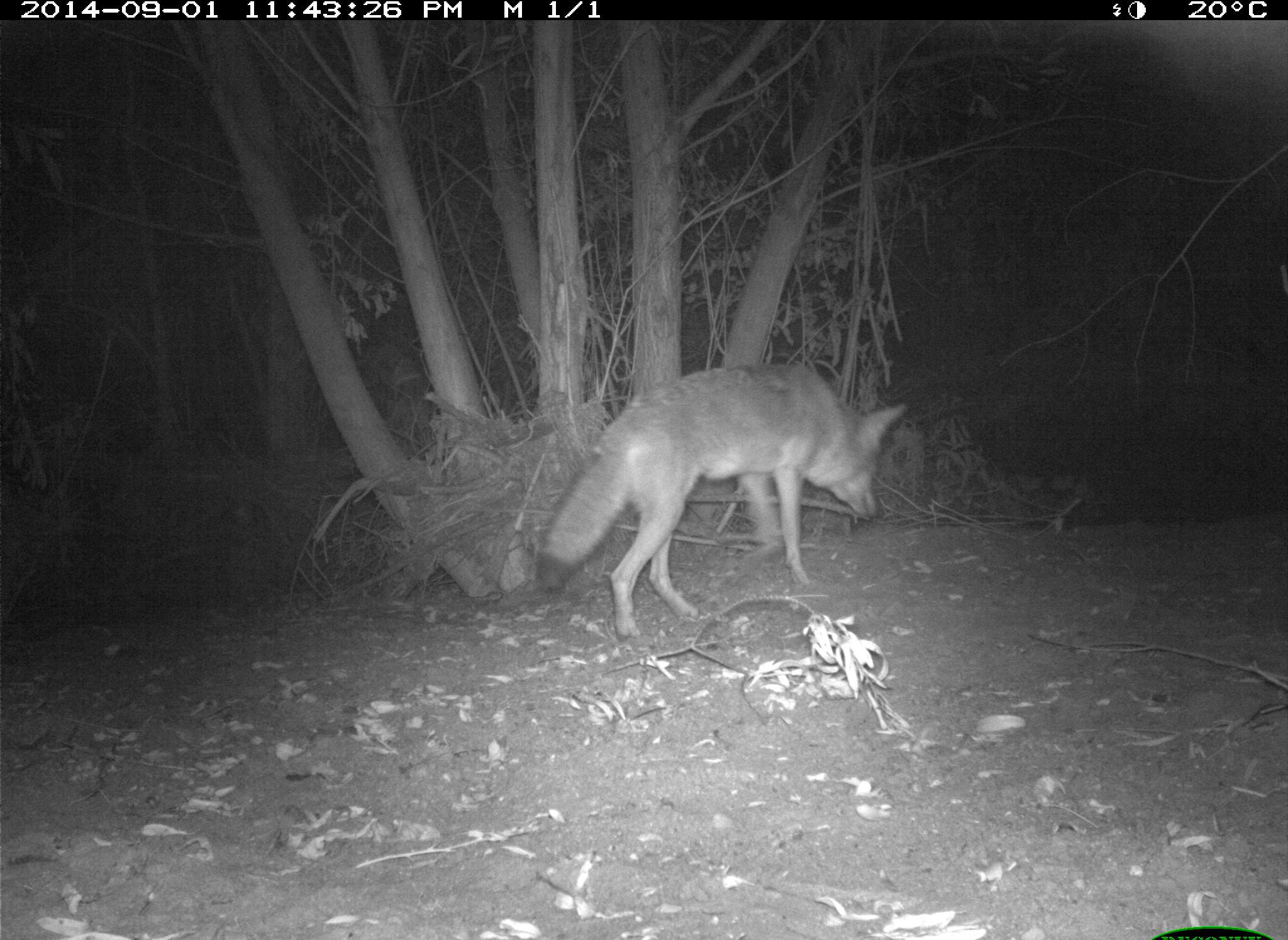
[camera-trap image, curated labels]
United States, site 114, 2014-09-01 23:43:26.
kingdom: Animalia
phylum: Chordata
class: Mammalia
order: Carnivora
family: Canidae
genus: Canis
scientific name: Canis latrans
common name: coyote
Coyote (Canis latrans).